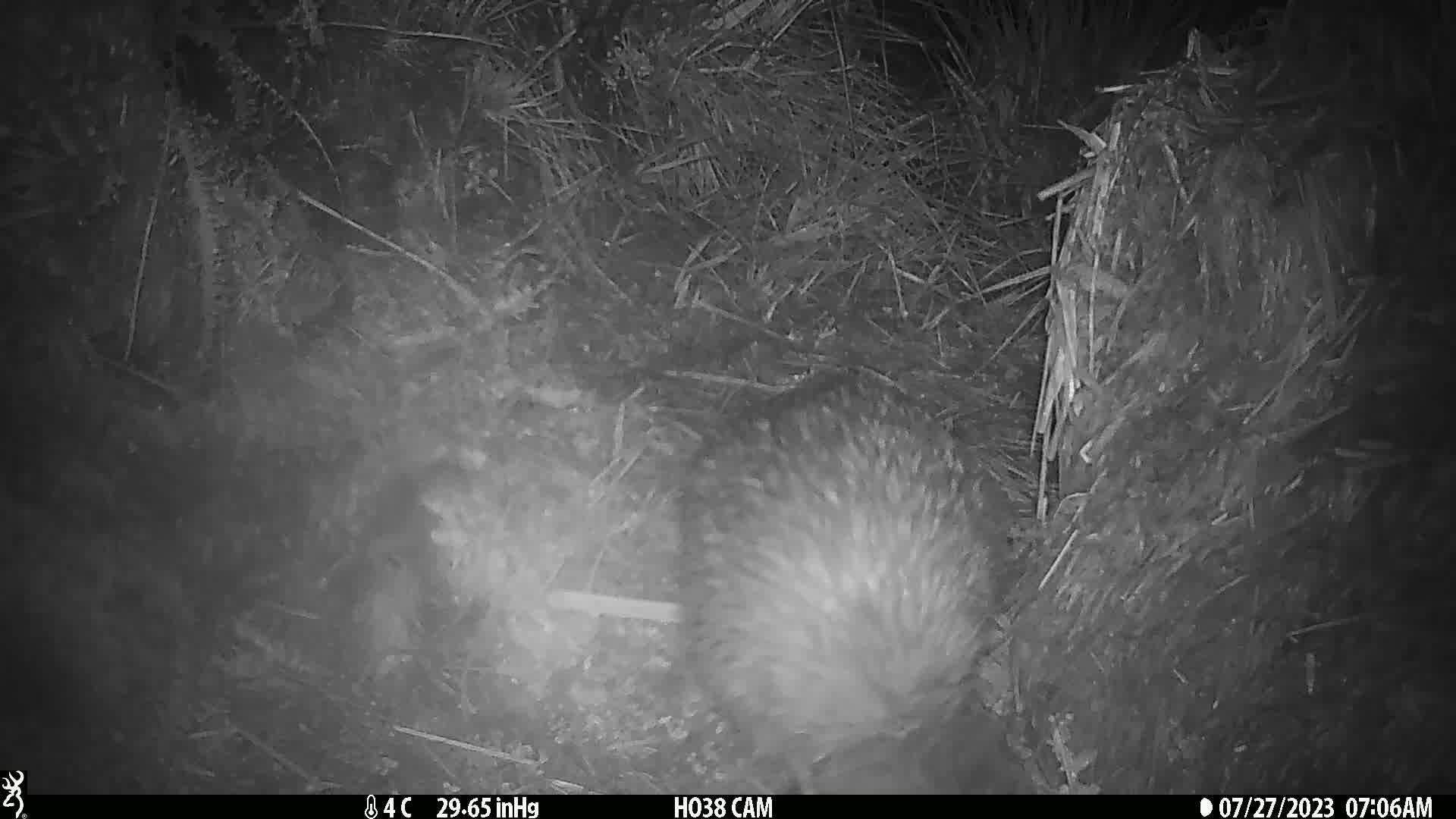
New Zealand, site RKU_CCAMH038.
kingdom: Animalia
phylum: Chordata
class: Aves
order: Apterygiformes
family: Apterygidae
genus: Apteryx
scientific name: Apteryx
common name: kiwi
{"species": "kiwi (Apteryx)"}